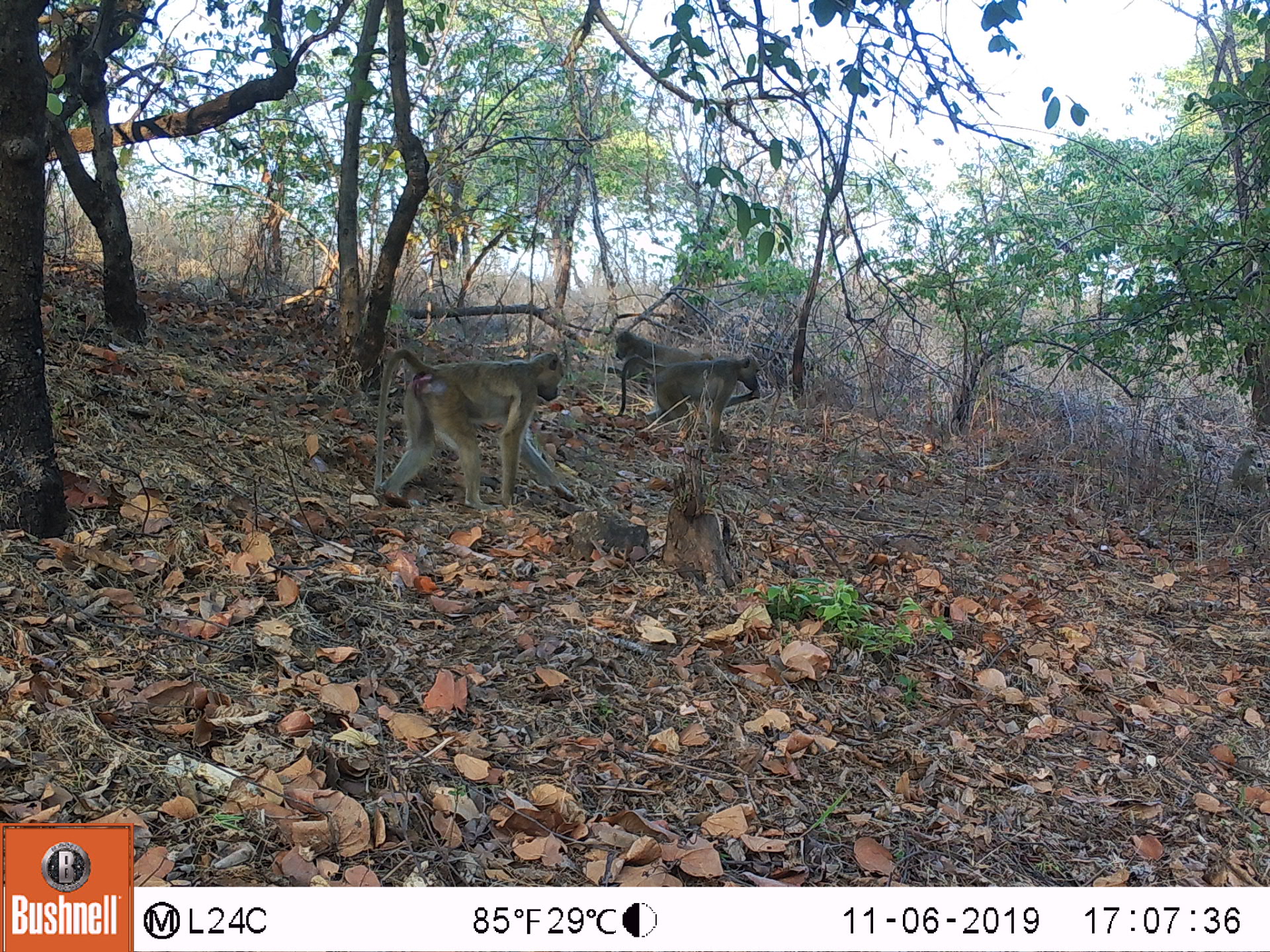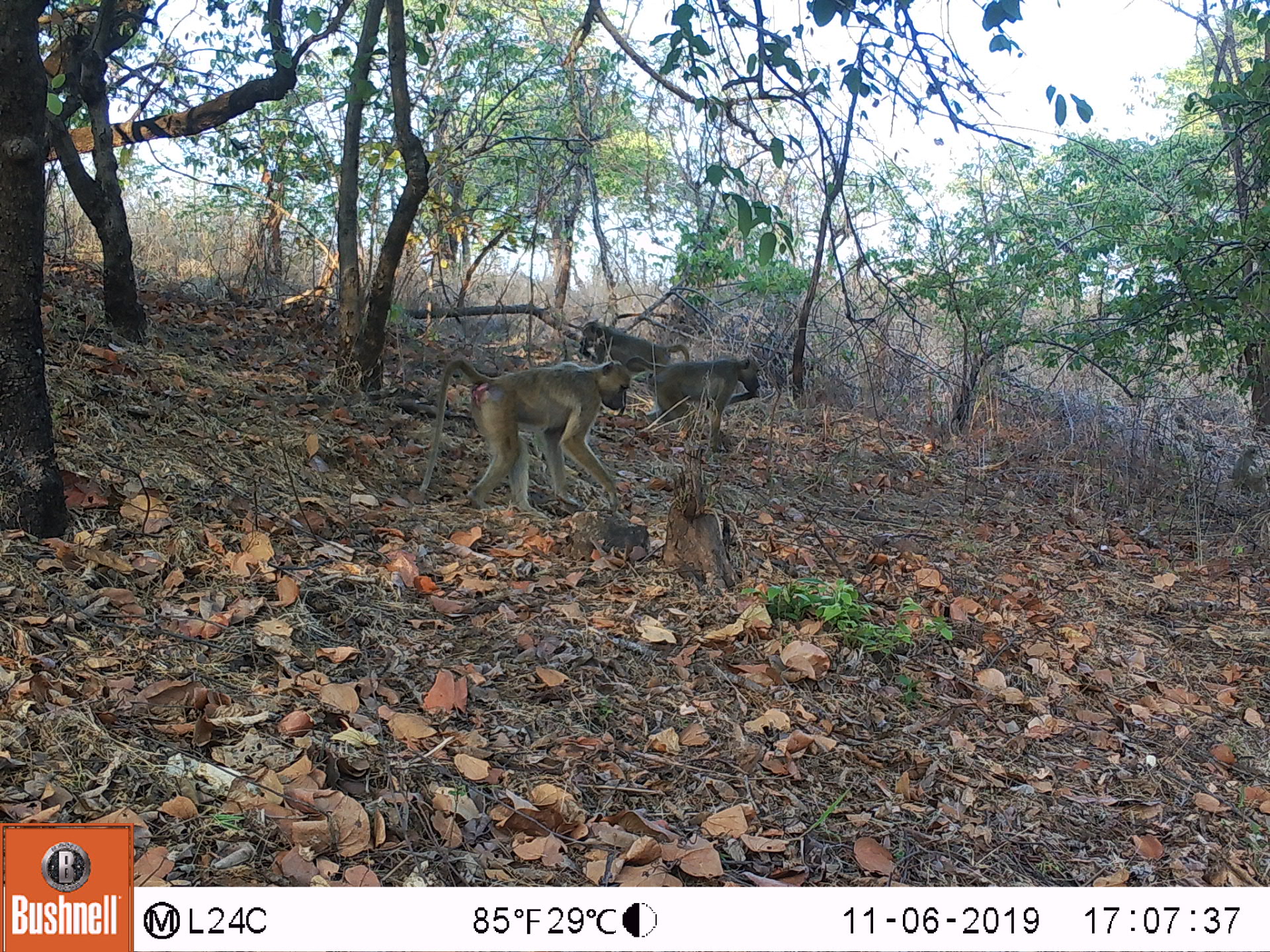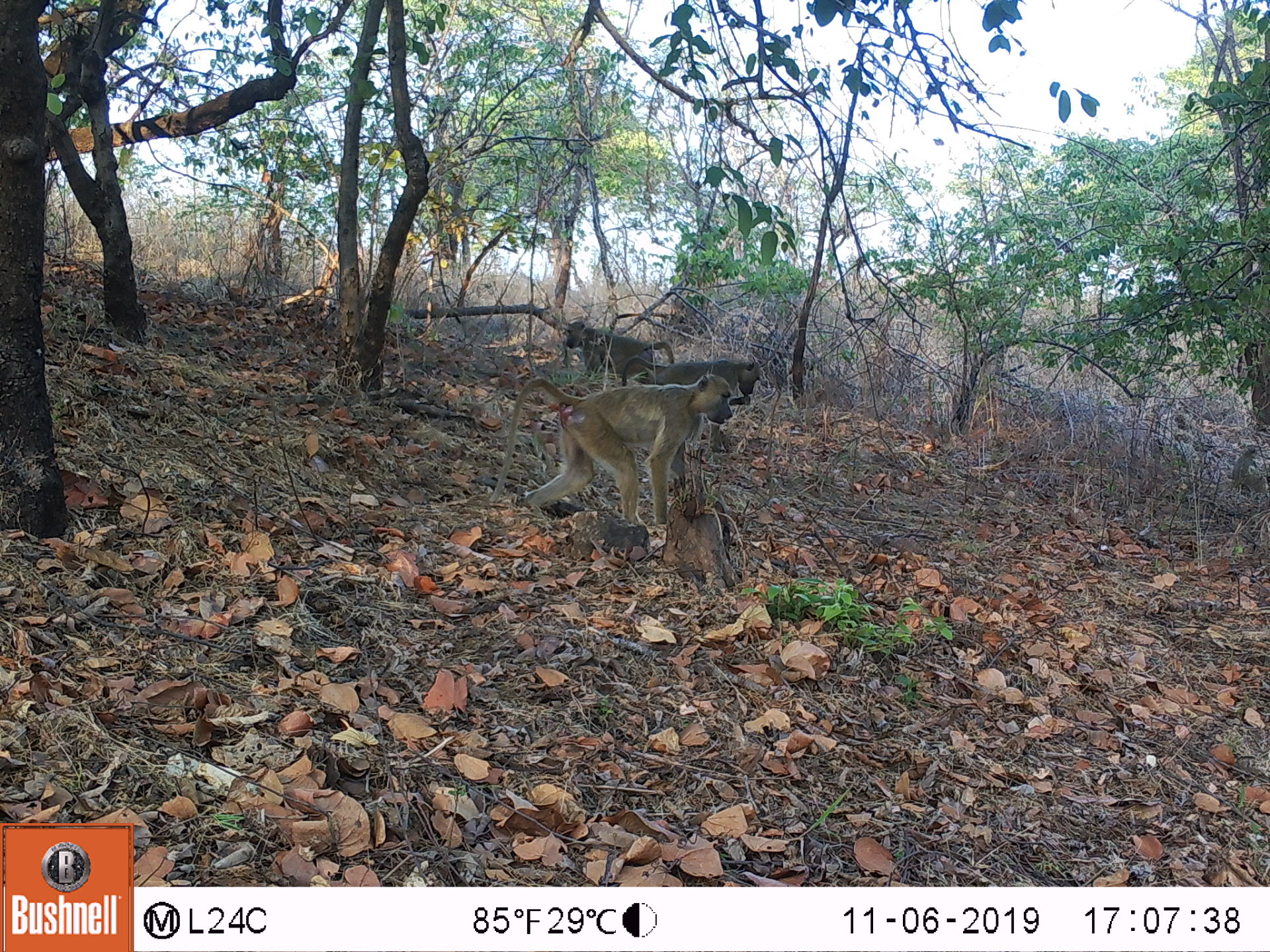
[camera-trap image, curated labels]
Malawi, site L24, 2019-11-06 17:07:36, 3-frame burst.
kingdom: Animalia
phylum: Chordata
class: Mammalia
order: Primates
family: Cercopithecidae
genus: Papio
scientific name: Papio cynocephalus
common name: yellow baboon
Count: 2.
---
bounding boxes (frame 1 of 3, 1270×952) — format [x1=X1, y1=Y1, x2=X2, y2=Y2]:
yellow baboon: [x1=364, y1=347, x2=568, y2=507]; [x1=614, y1=348, x2=765, y2=444]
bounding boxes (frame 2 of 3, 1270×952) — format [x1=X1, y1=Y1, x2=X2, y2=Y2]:
yellow baboon: [x1=423, y1=357, x2=634, y2=517]; [x1=649, y1=347, x2=767, y2=444]; [x1=568, y1=315, x2=666, y2=360]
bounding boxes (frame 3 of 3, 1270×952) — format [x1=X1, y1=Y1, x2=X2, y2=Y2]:
yellow baboon: [x1=494, y1=373, x2=737, y2=516]; [x1=561, y1=318, x2=674, y2=375]; [x1=730, y1=353, x2=764, y2=400]